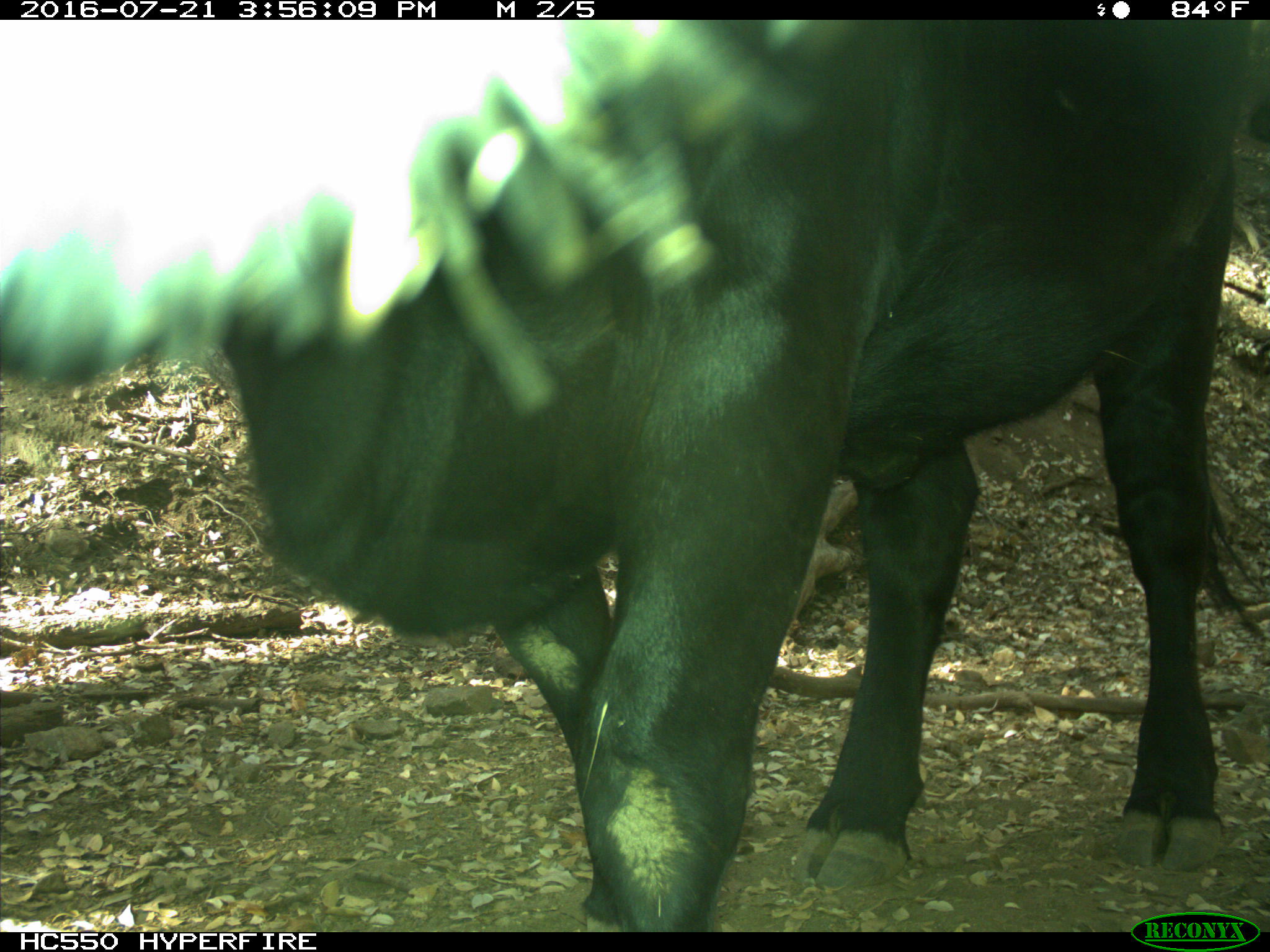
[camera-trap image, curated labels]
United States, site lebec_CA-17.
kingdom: Animalia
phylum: Chordata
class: Mammalia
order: Artiodactyla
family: Bovidae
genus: Bos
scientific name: Bos taurus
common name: domestic cow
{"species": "Bos taurus (domestic cow)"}